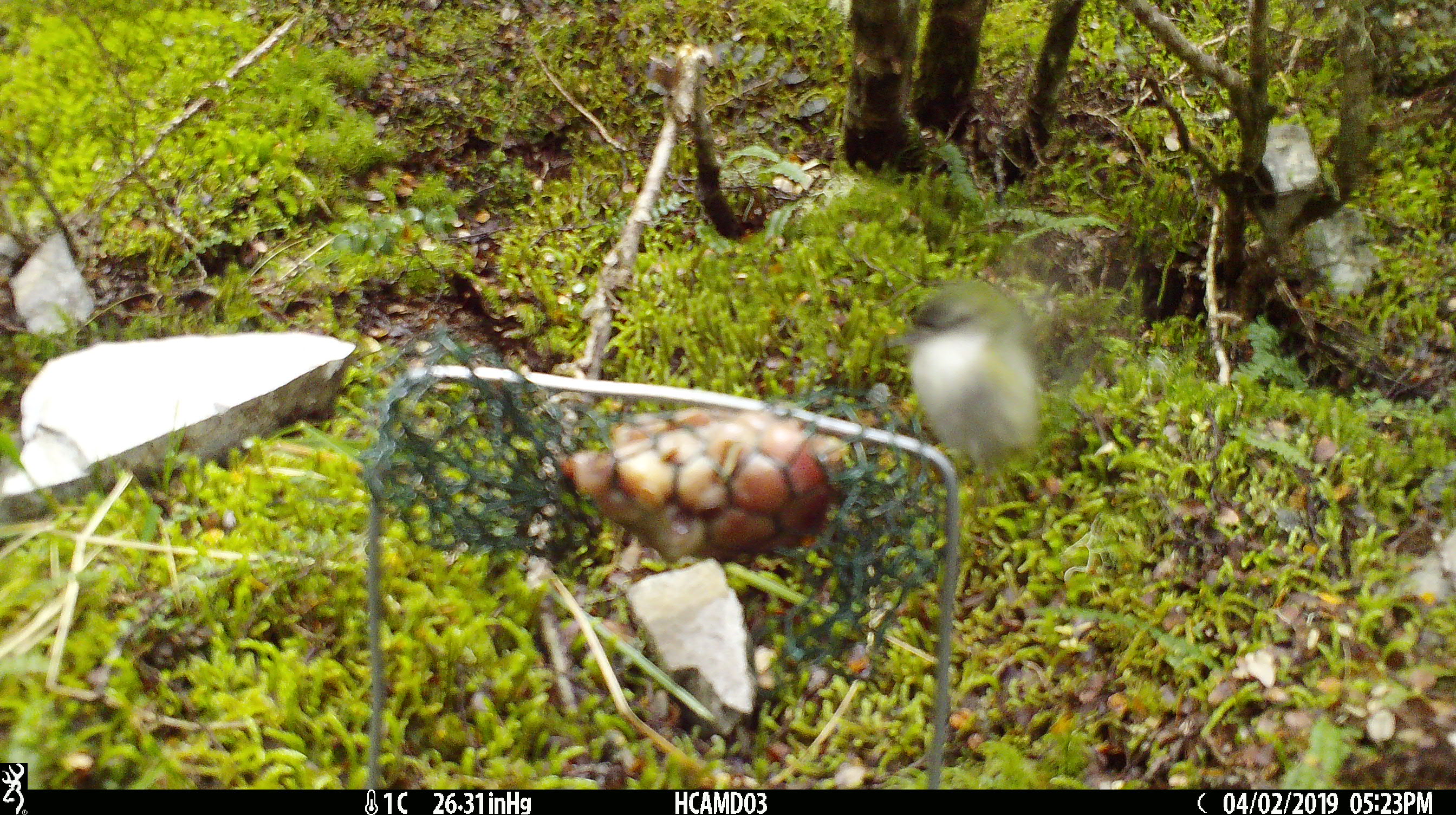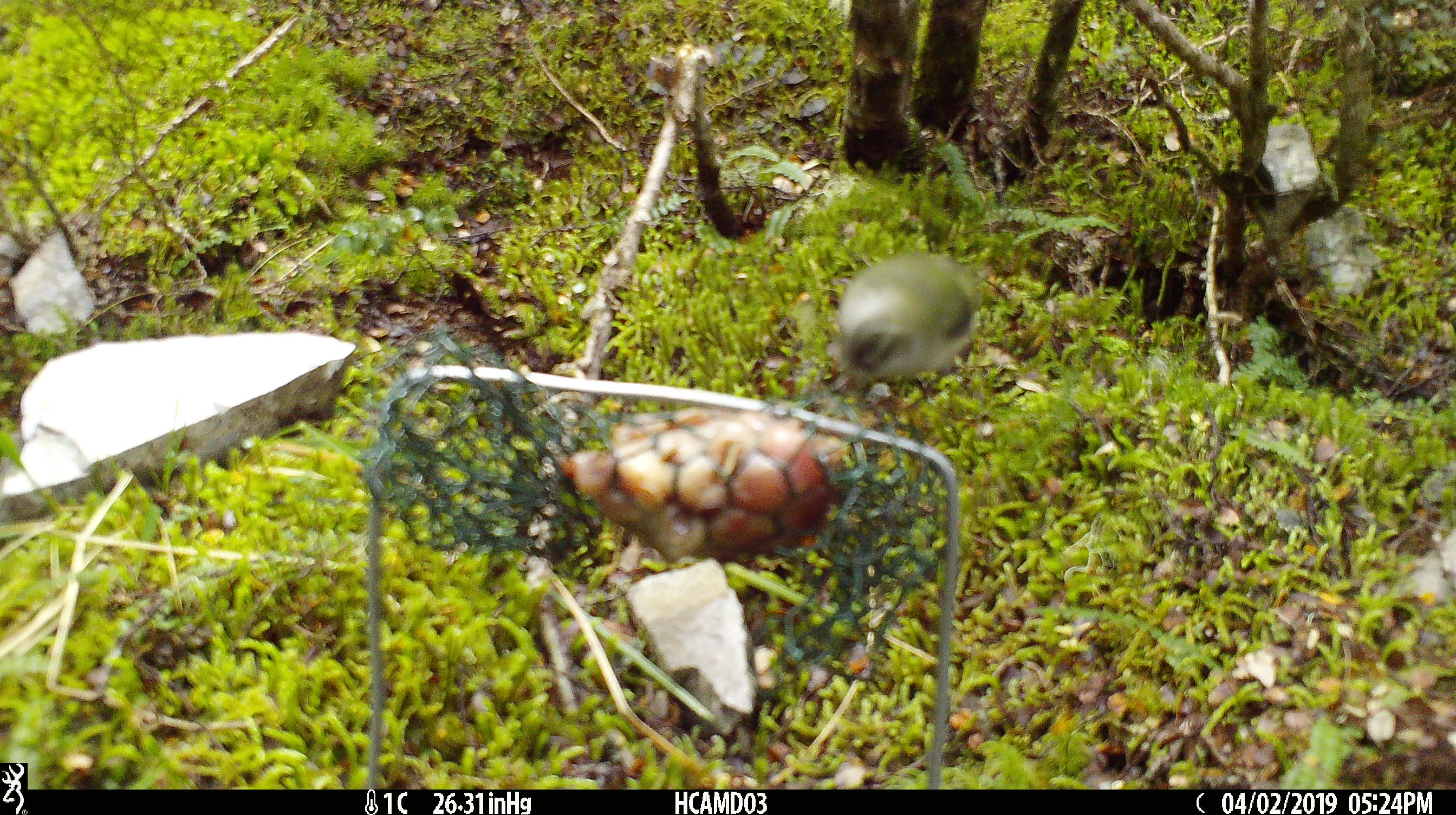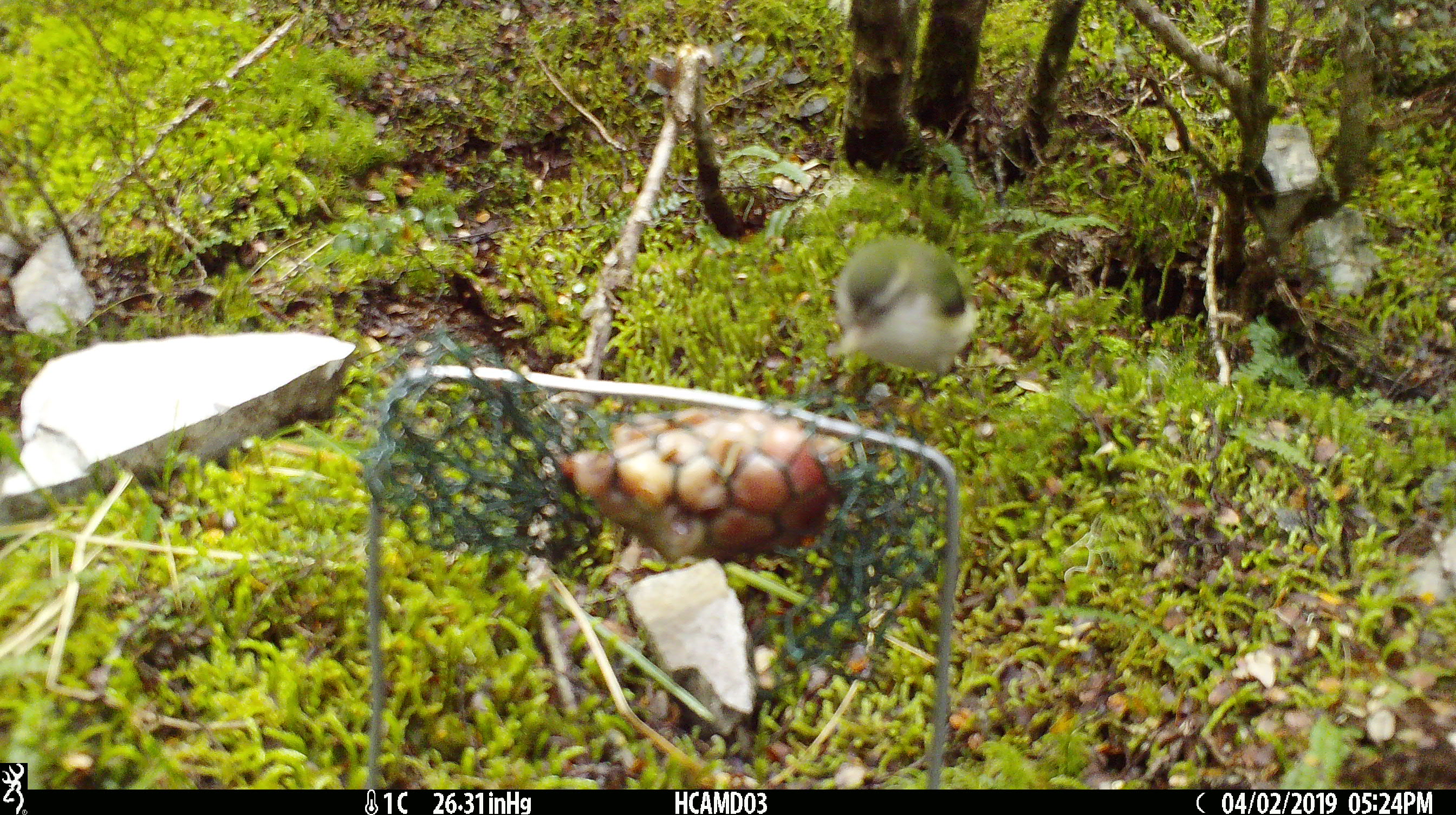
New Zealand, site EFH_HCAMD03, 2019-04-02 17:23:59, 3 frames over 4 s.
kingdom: Animalia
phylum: Chordata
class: Aves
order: Passeriformes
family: Acanthisittidae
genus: Acanthisitta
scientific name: Acanthisitta chloris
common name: rifleman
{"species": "rifleman (Acanthisitta chloris)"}